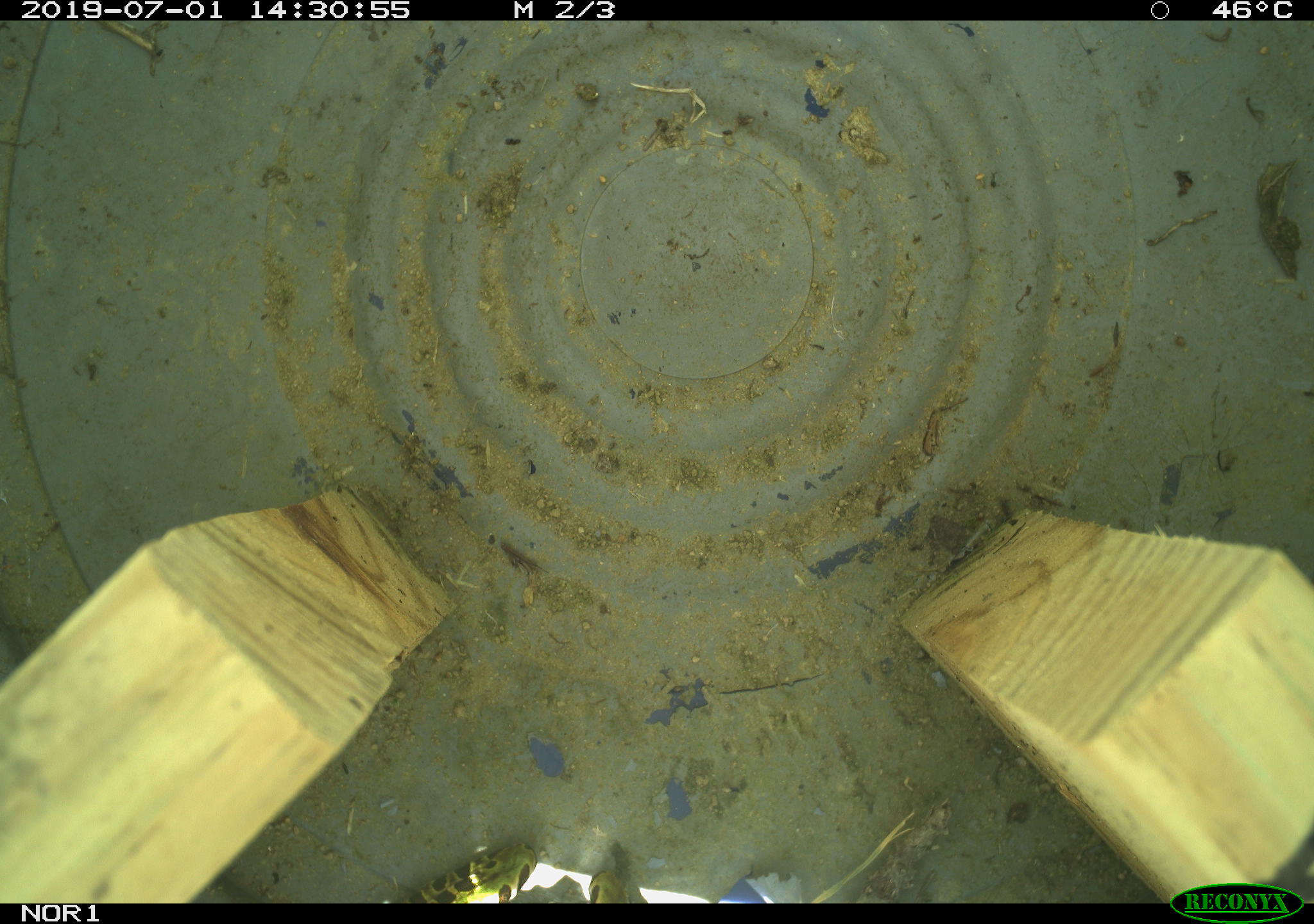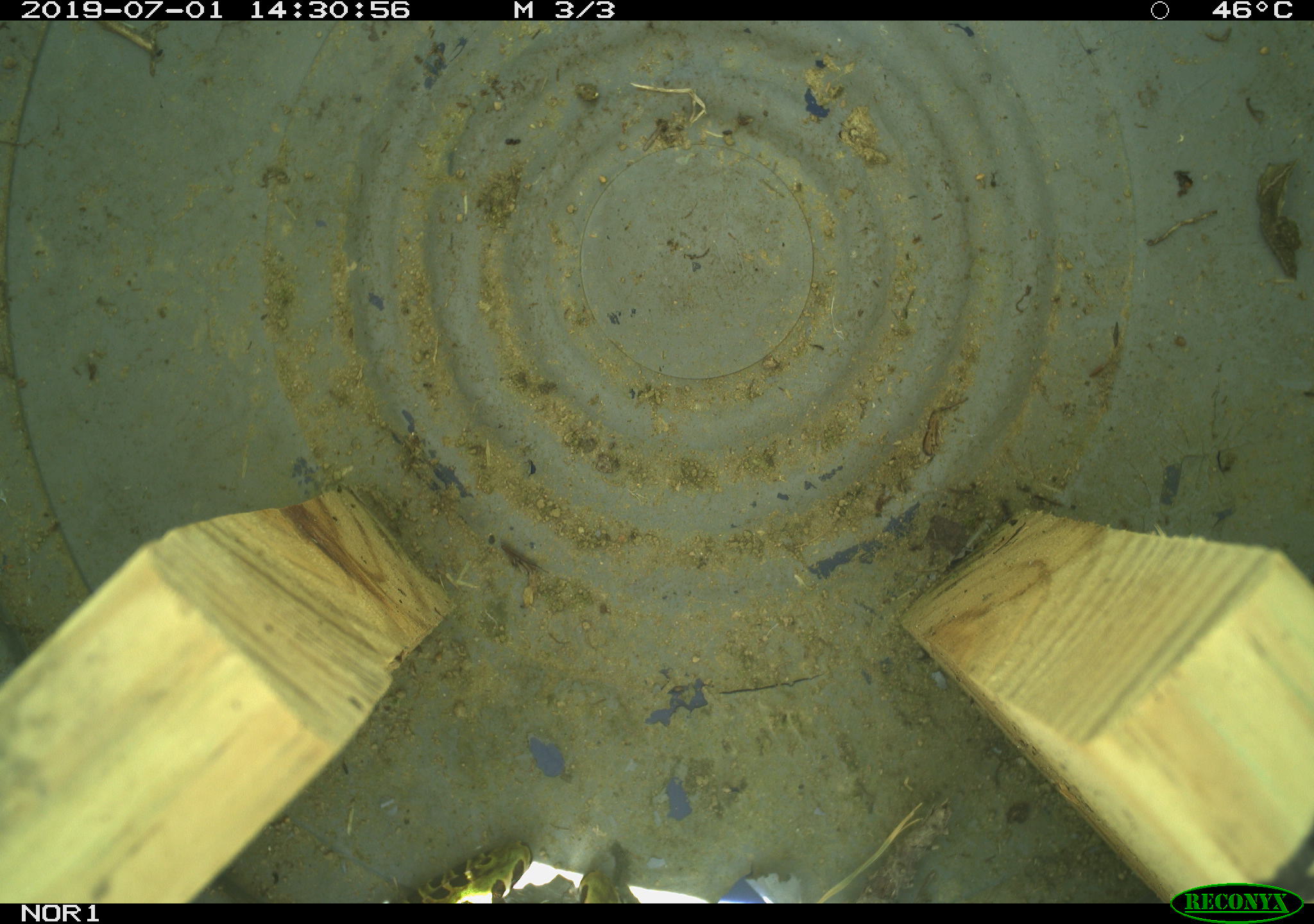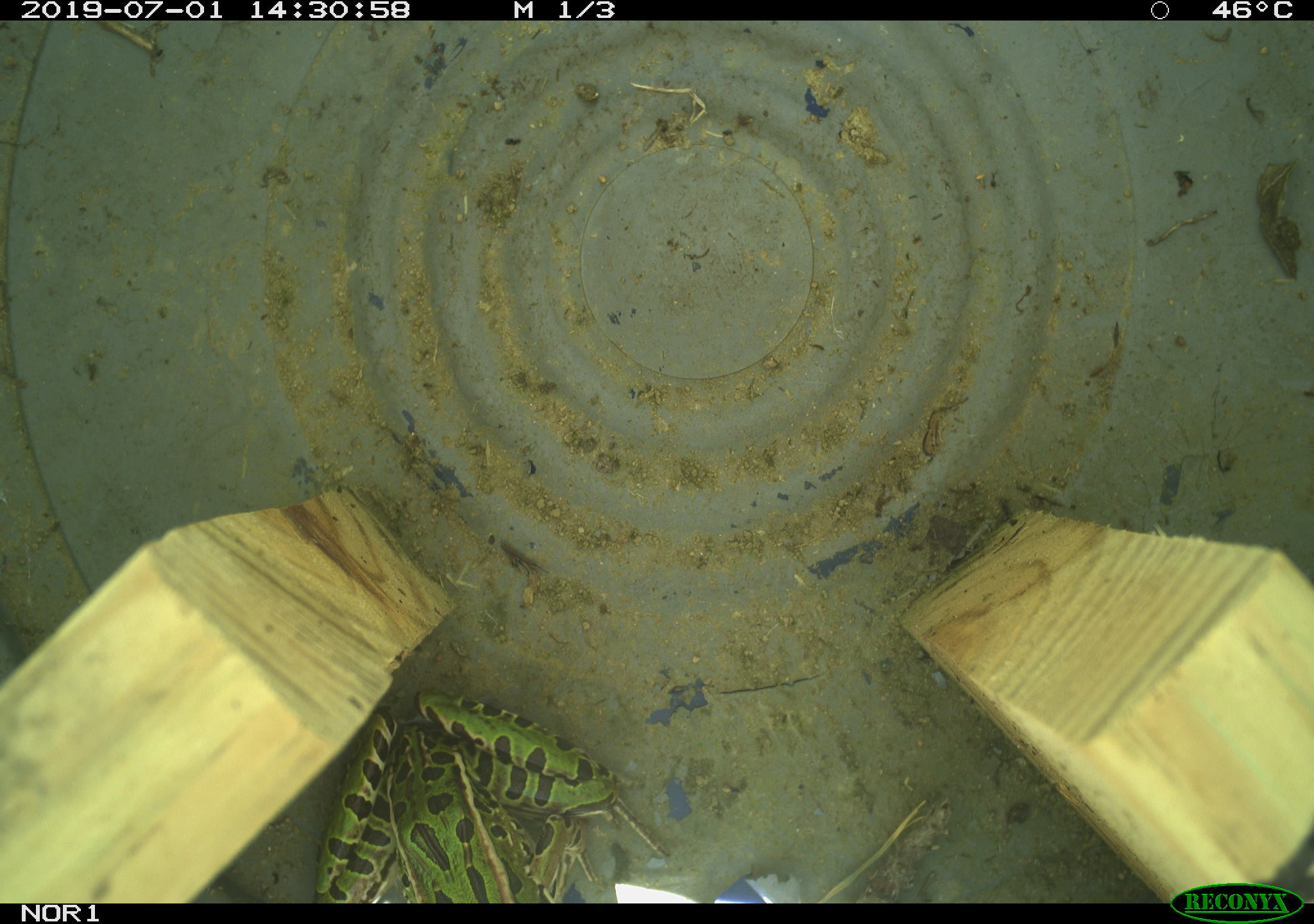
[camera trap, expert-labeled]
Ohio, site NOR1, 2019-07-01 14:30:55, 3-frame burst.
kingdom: Animalia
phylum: Chordata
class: Amphibia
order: Anura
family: Ranidae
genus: Lithobates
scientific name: Lithobates pipiens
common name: northern leopard frog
Northern leopard frog (Lithobates pipiens).